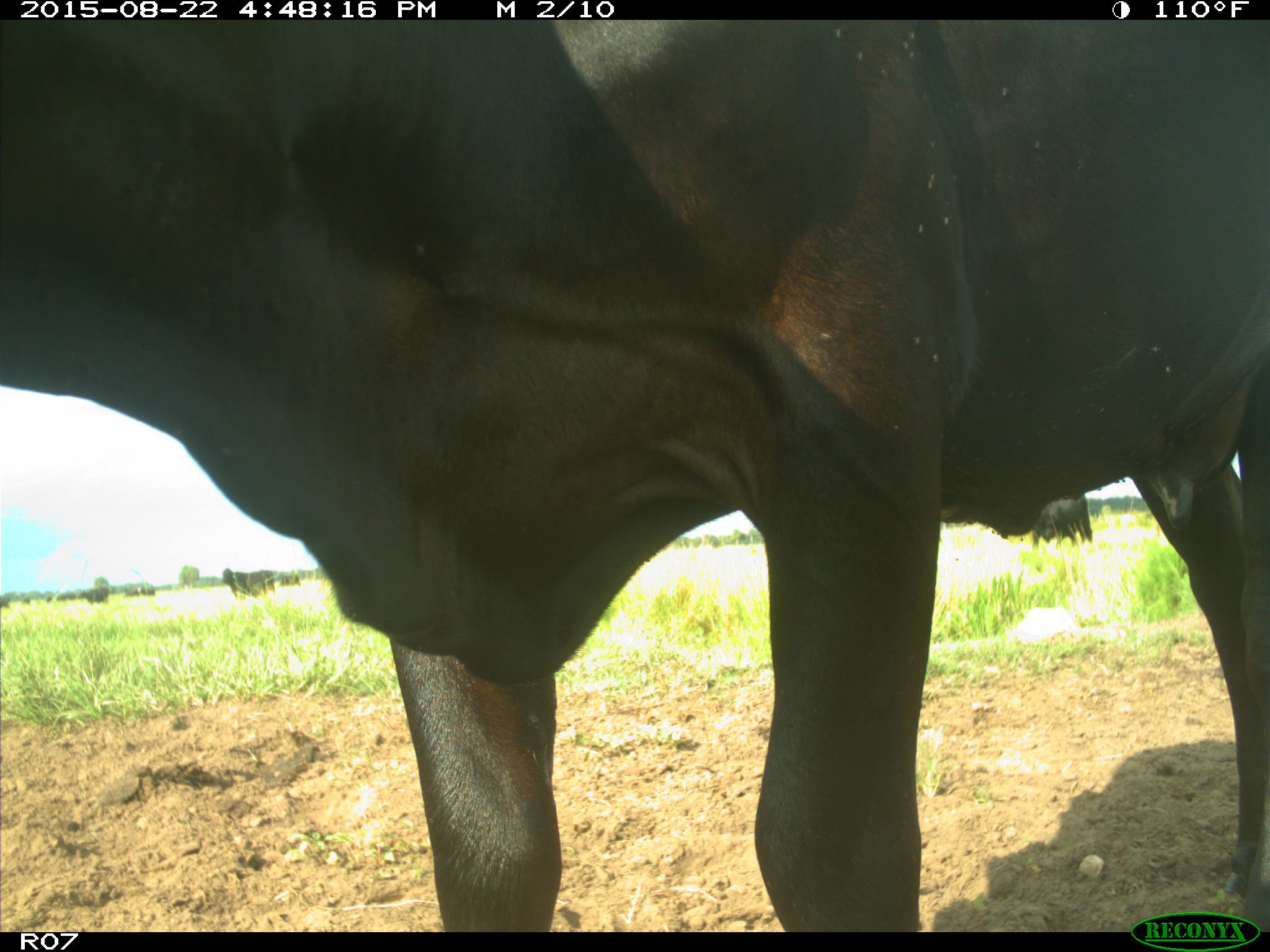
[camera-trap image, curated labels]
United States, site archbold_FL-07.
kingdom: Animalia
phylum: Chordata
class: Mammalia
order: Artiodactyla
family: Bovidae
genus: Bos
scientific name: Bos taurus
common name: domestic cow